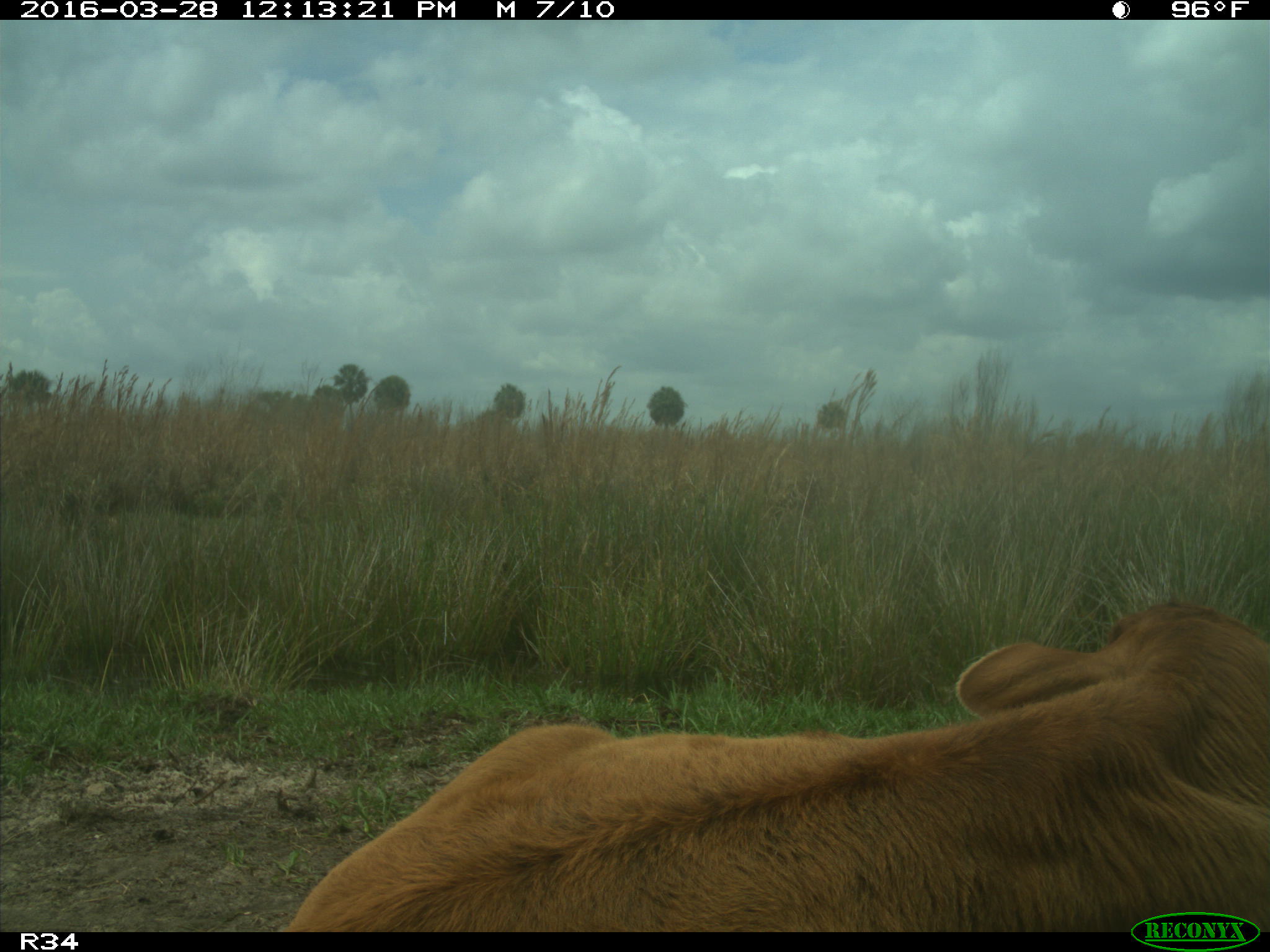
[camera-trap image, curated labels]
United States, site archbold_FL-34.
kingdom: Animalia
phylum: Chordata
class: Mammalia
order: Artiodactyla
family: Bovidae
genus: Bos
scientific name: Bos taurus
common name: domestic cow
Bos taurus (domestic cow).